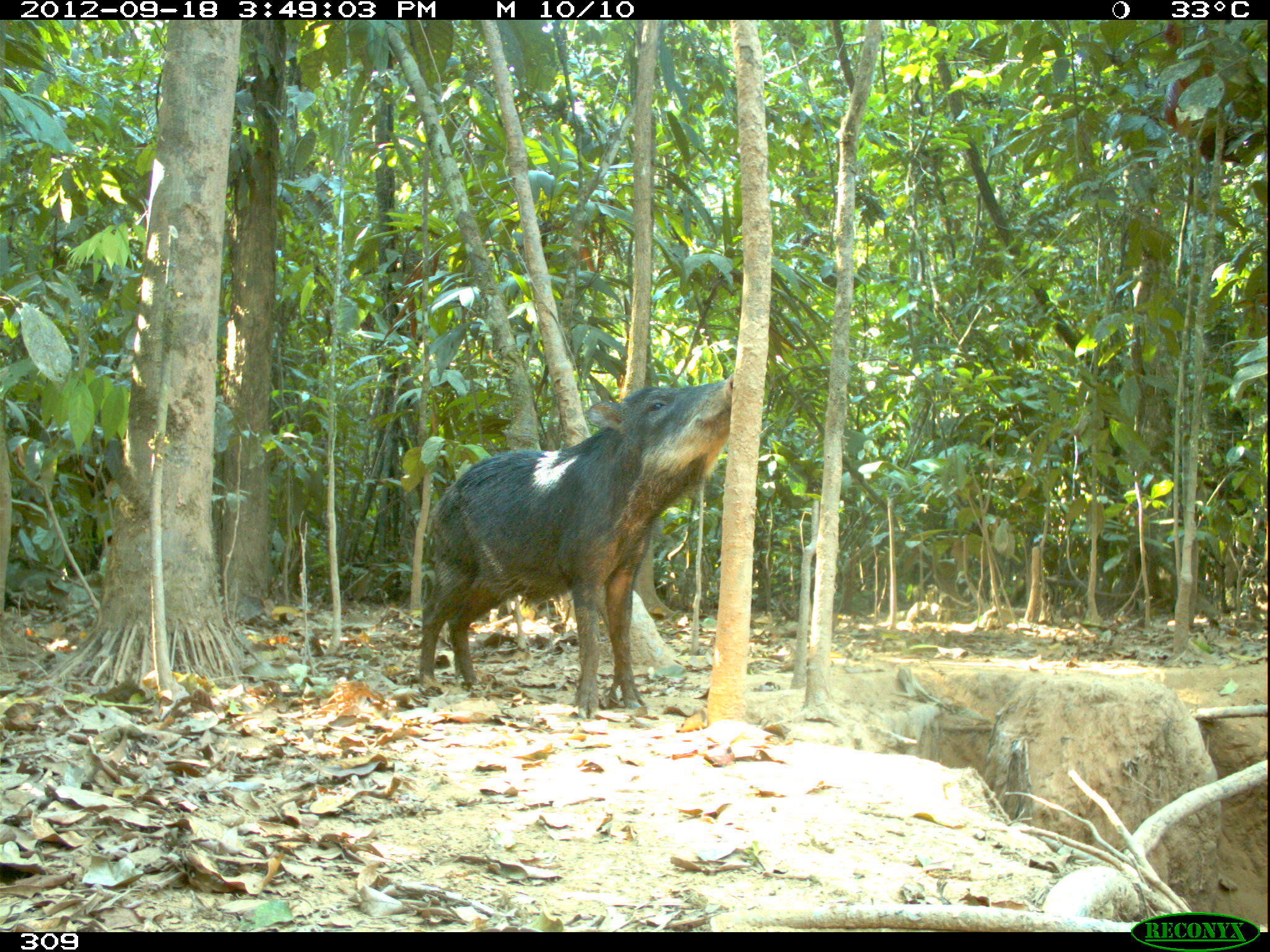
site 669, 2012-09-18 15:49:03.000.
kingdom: Animalia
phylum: Chordata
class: Mammalia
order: Artiodactyla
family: Tayassuidae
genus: Tayassu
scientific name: Tayassu pecari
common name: white-lipped peccary